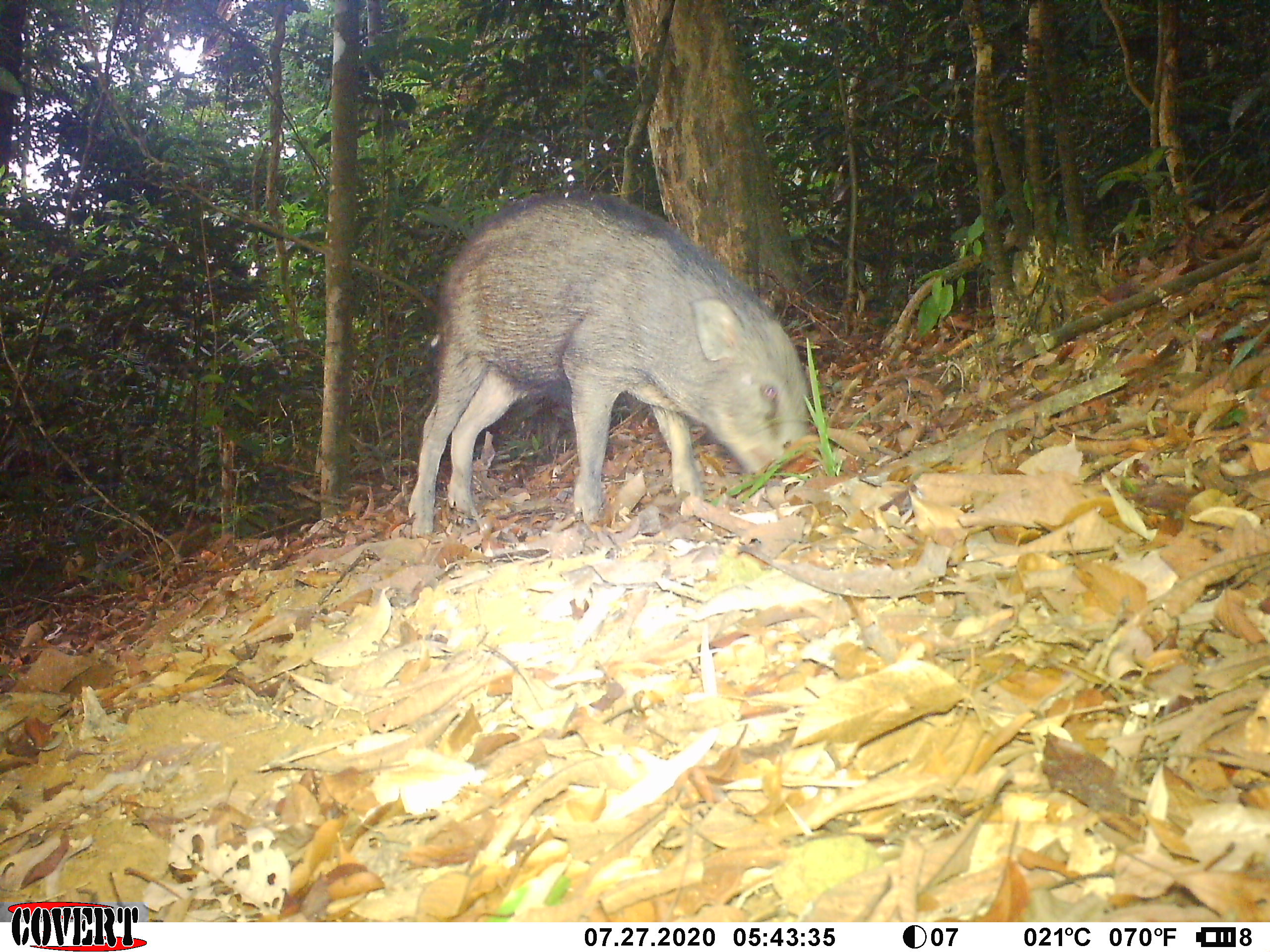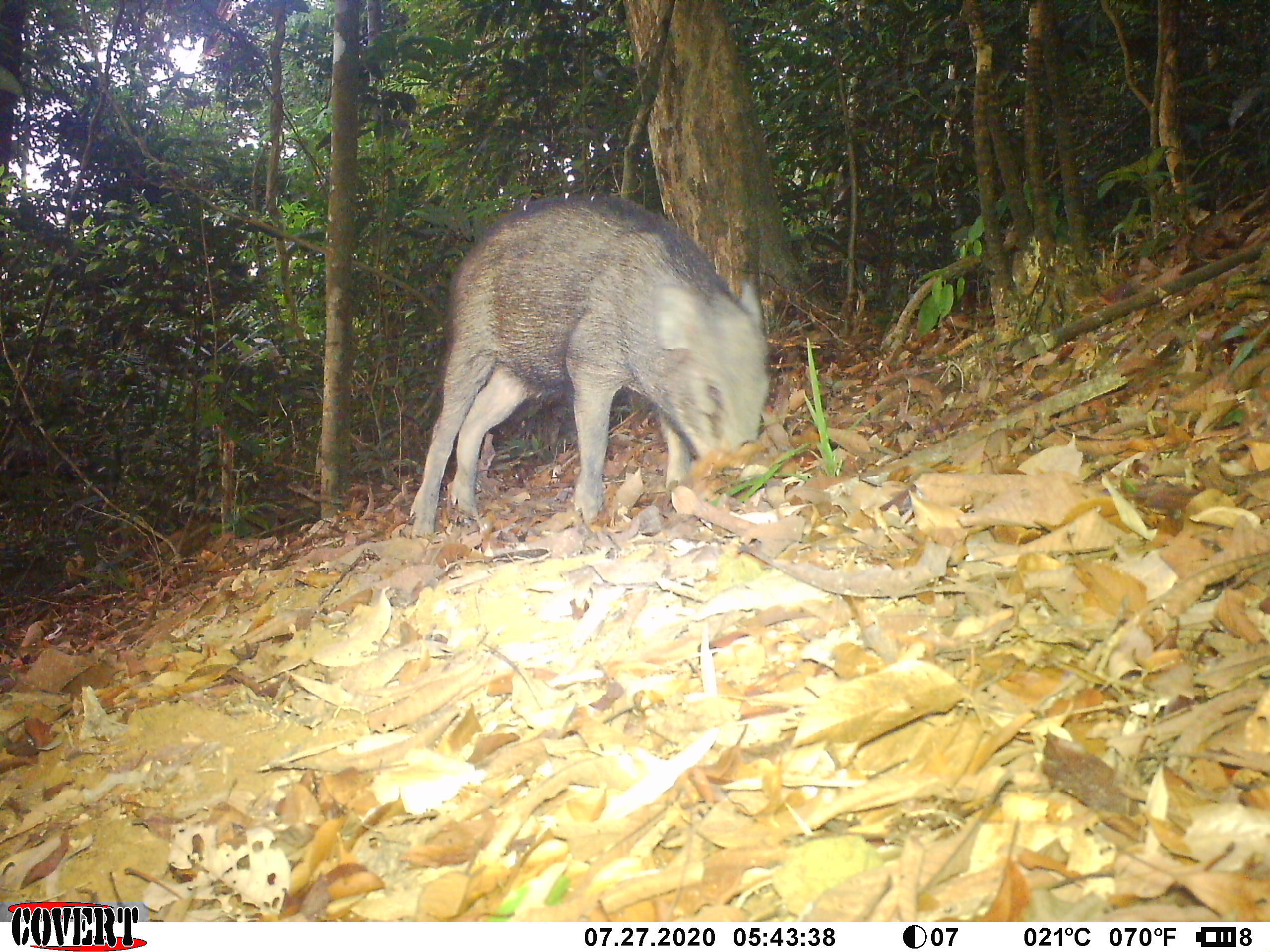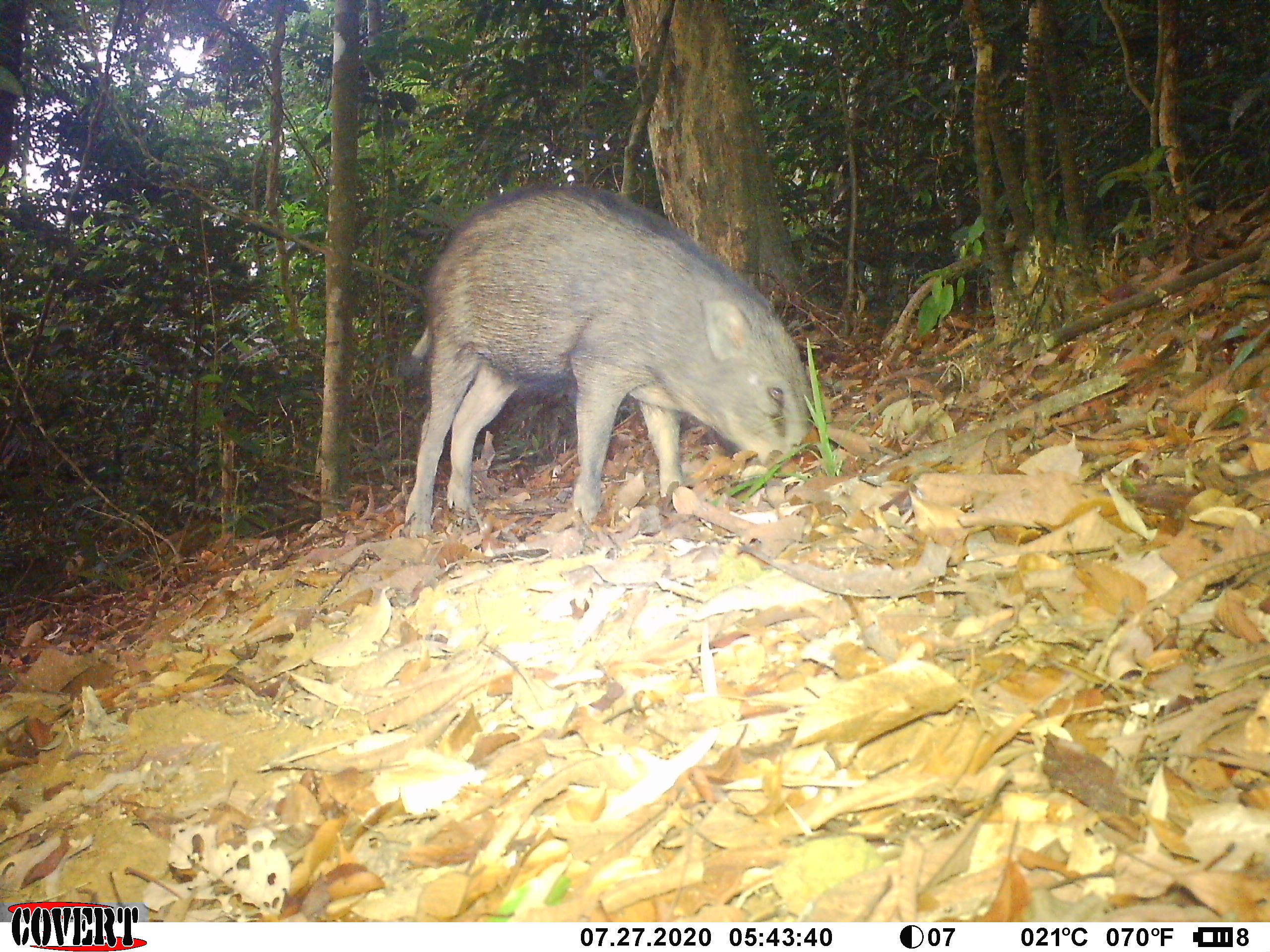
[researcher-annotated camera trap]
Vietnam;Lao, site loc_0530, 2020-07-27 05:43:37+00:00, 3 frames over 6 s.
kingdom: Animalia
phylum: Chordata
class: Mammalia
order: Artiodactyla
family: Suidae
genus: Sus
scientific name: Sus scrofa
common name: eurasian wild pig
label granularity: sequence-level